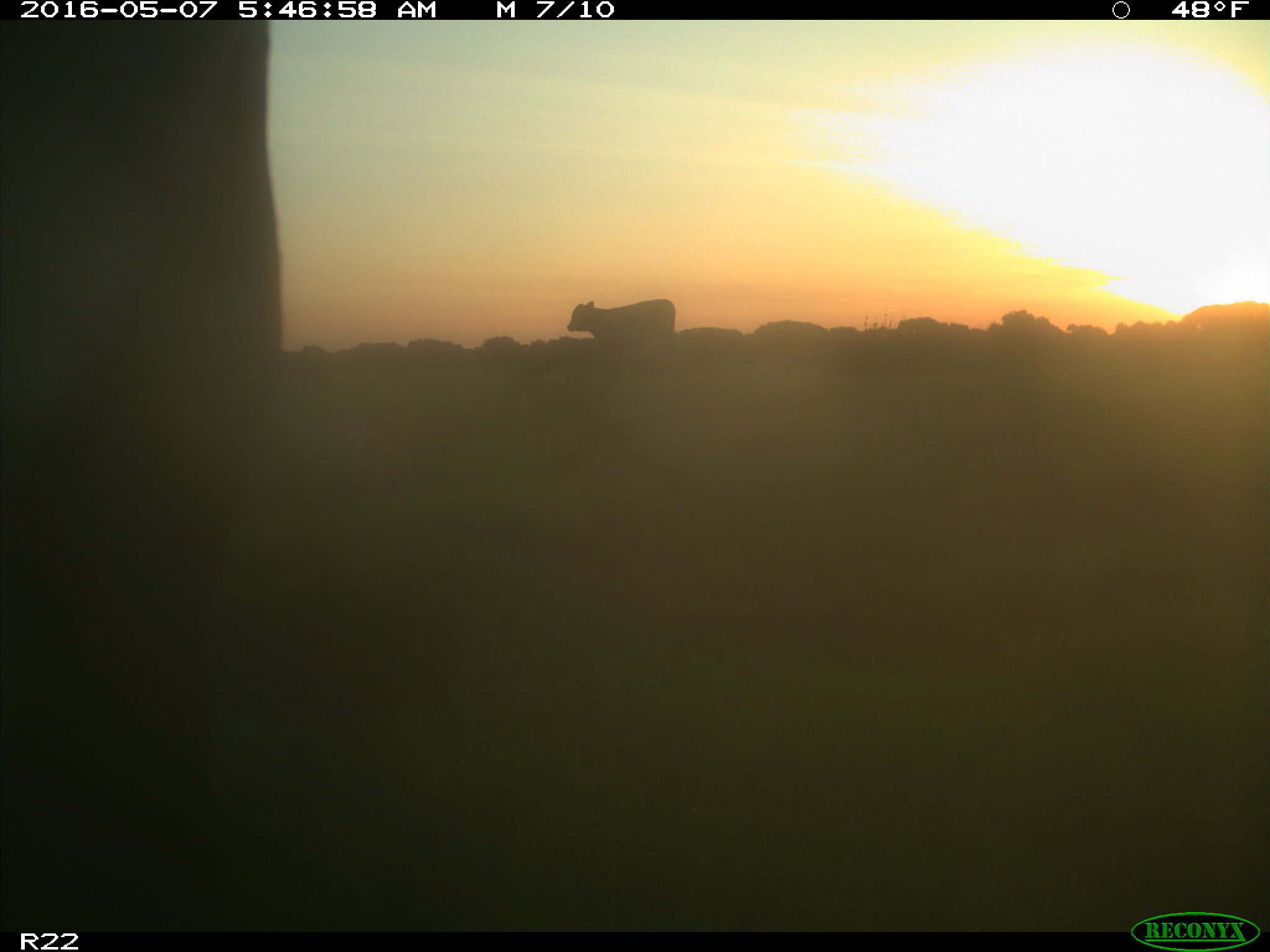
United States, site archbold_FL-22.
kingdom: Animalia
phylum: Chordata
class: Mammalia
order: Artiodactyla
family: Bovidae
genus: Bos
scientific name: Bos taurus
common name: domestic cow